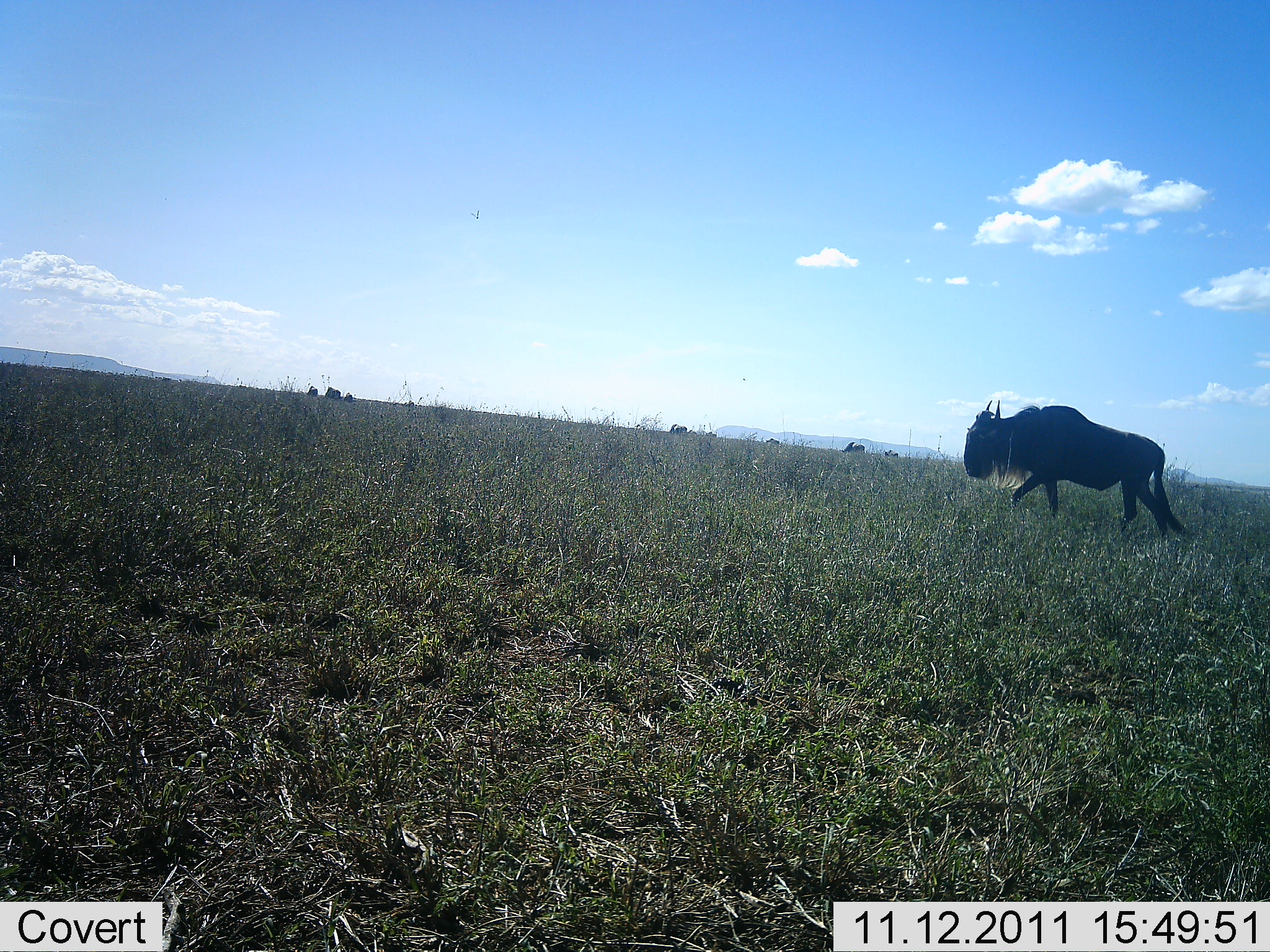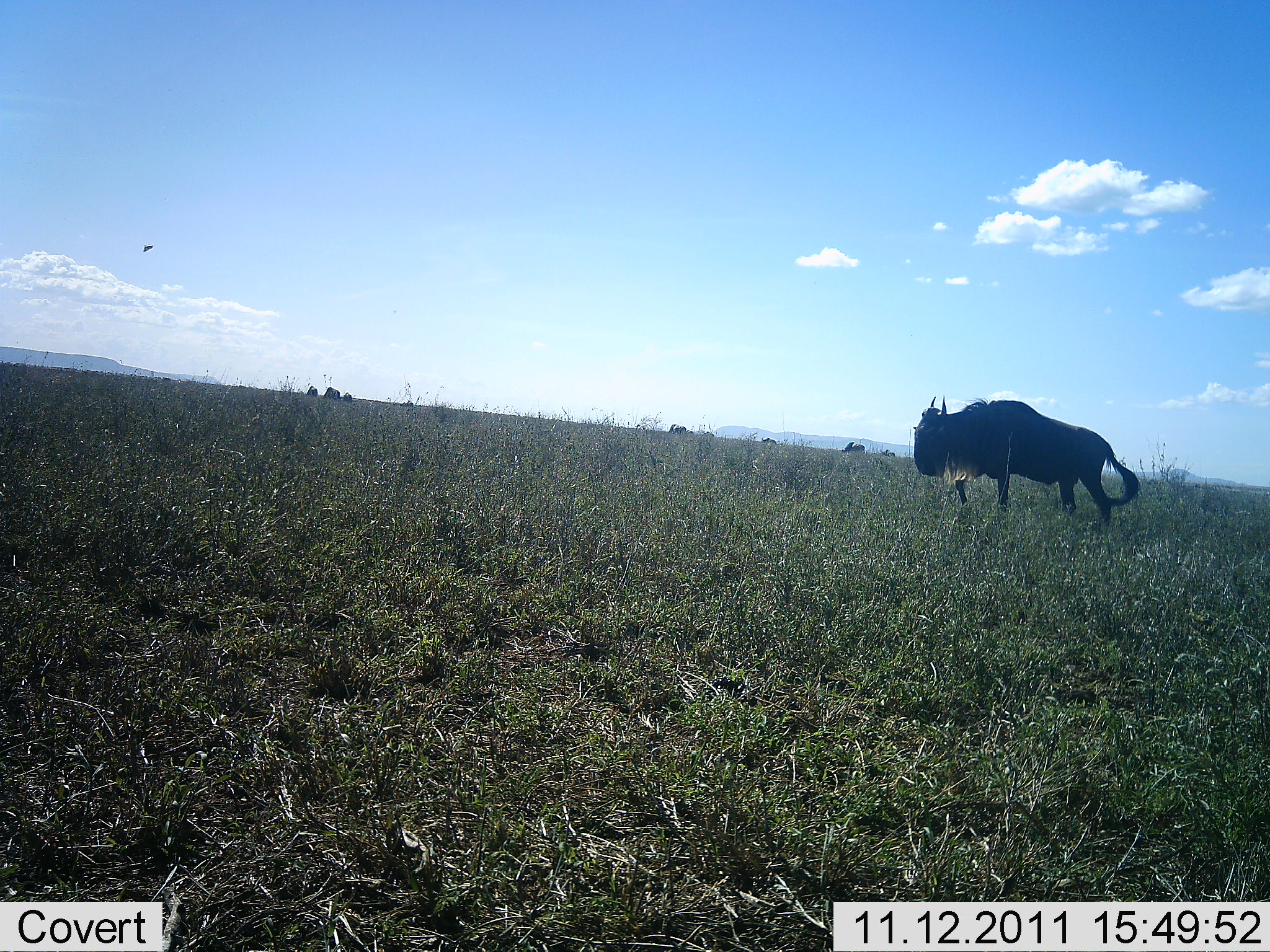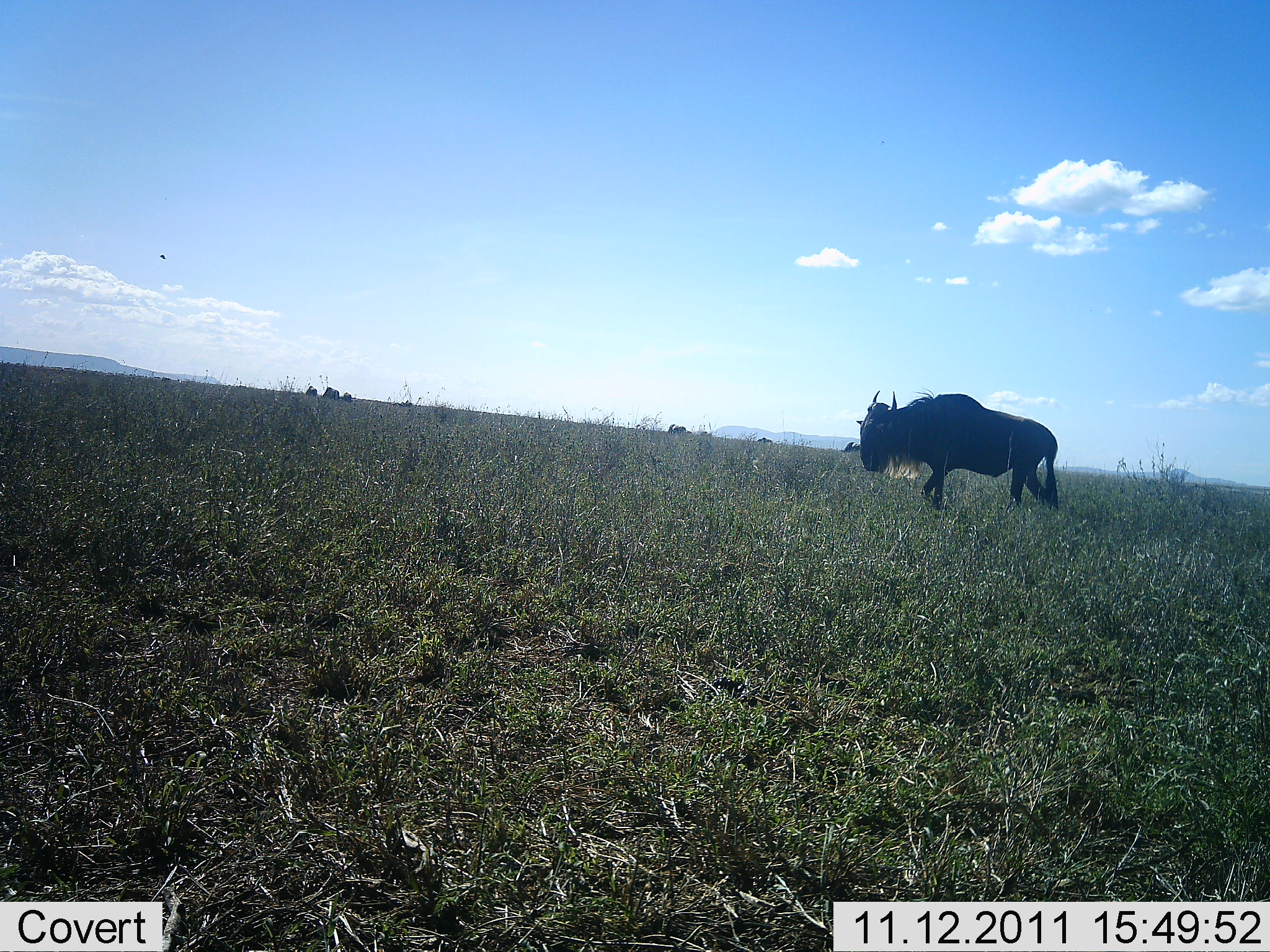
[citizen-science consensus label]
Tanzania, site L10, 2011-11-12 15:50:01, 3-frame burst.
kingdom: Animalia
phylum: Chordata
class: Mammalia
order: Artiodactyla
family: Bovidae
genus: Connochaetes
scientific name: Connochaetes taurinus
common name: blue wildebeest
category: wildebeest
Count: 1.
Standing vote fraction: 23%.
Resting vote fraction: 0%.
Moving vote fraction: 85%.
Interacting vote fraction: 0%.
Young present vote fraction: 0%.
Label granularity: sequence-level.